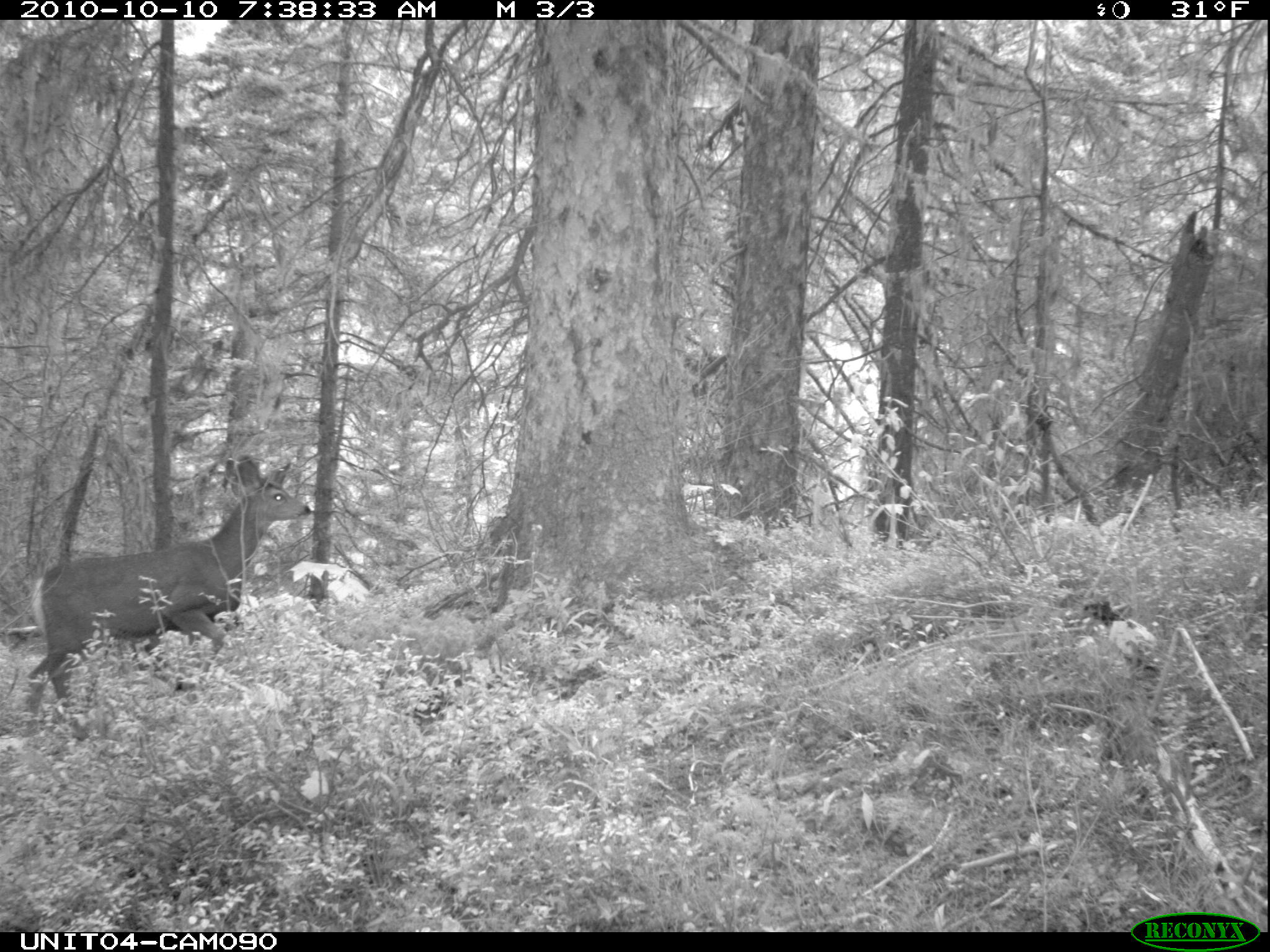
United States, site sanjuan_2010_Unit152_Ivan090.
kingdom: Animalia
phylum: Chordata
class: Mammalia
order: Artiodactyla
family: Cervidae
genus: Odocoileus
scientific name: Odocoileus hemionus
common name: mule deer